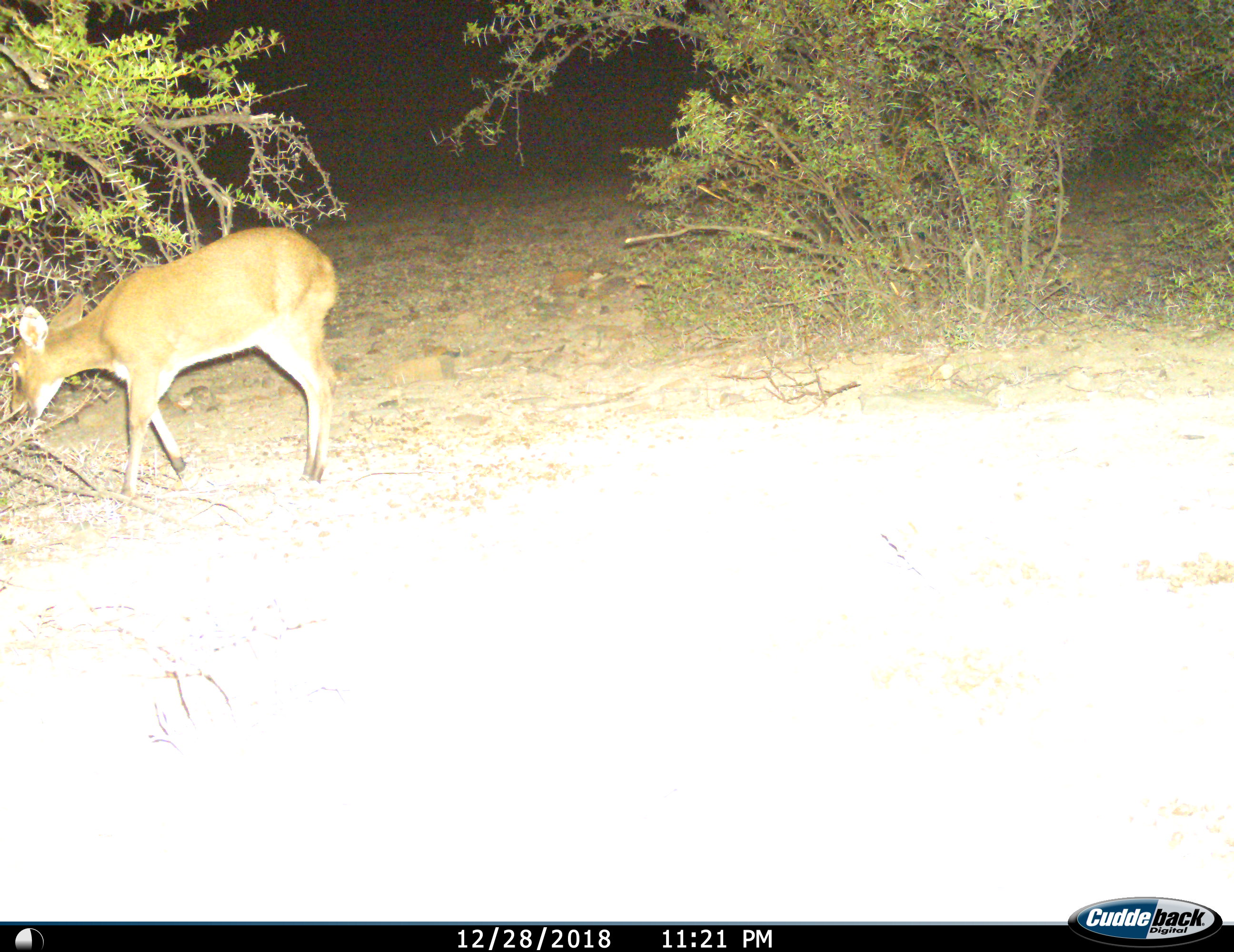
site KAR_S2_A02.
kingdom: Animalia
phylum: Chordata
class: Mammalia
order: Artiodactyla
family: Bovidae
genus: Sylvicapra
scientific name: Sylvicapra grimmia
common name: common duiker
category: duikercommongrey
Duikercommongrey (common duiker) (Sylvicapra grimmia), count 1. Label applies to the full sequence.